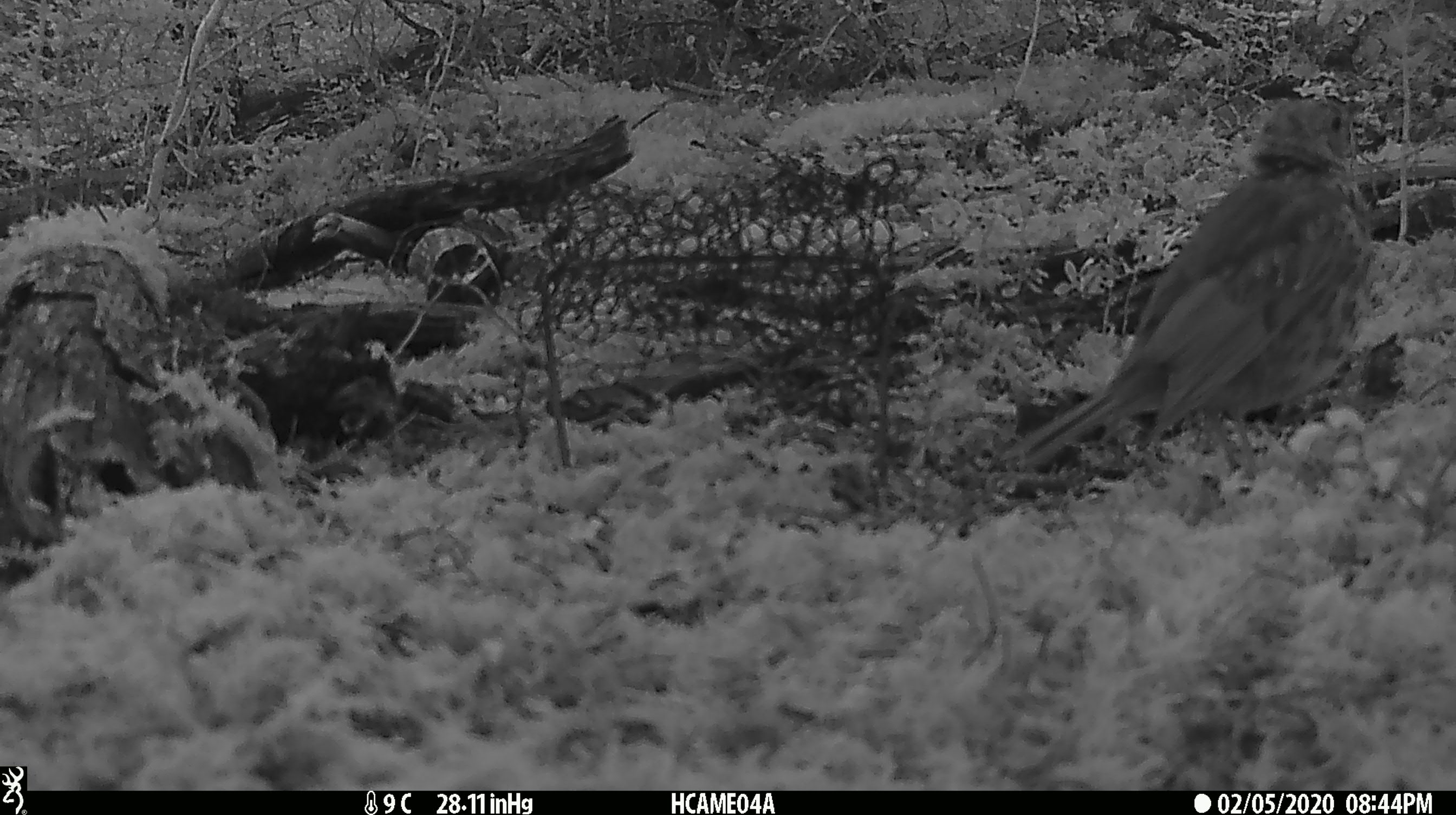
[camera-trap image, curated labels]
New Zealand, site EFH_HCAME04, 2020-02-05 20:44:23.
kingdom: Animalia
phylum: Chordata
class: Aves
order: Passeriformes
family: Turdidae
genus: Turdus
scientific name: Turdus philomelos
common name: song thrush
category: thrush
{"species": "thrush (song thrush) (Turdus philomelos)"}